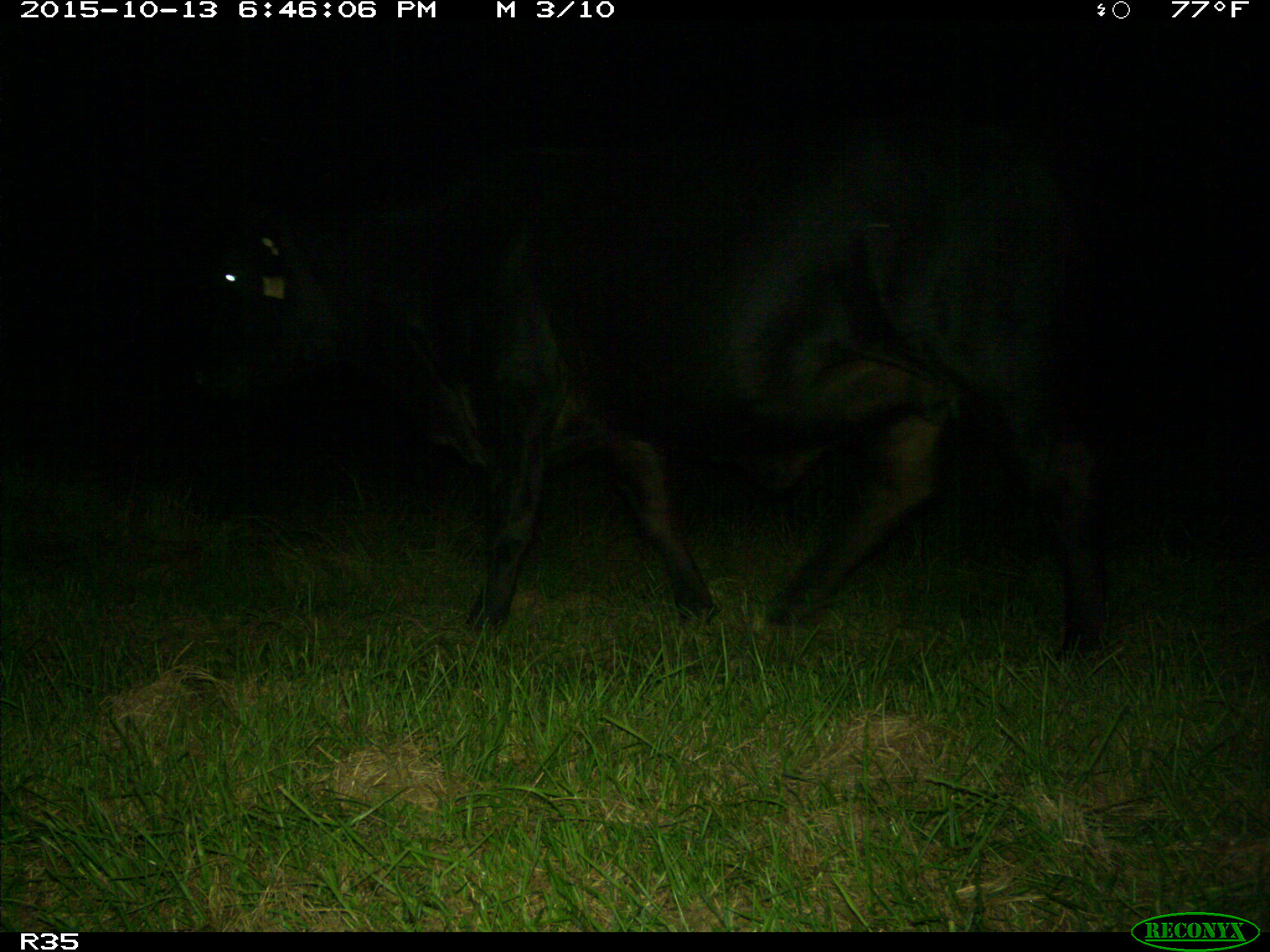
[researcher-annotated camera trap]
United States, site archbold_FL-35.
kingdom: Animalia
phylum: Chordata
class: Mammalia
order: Artiodactyla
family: Bovidae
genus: Bos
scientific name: Bos taurus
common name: domestic cow